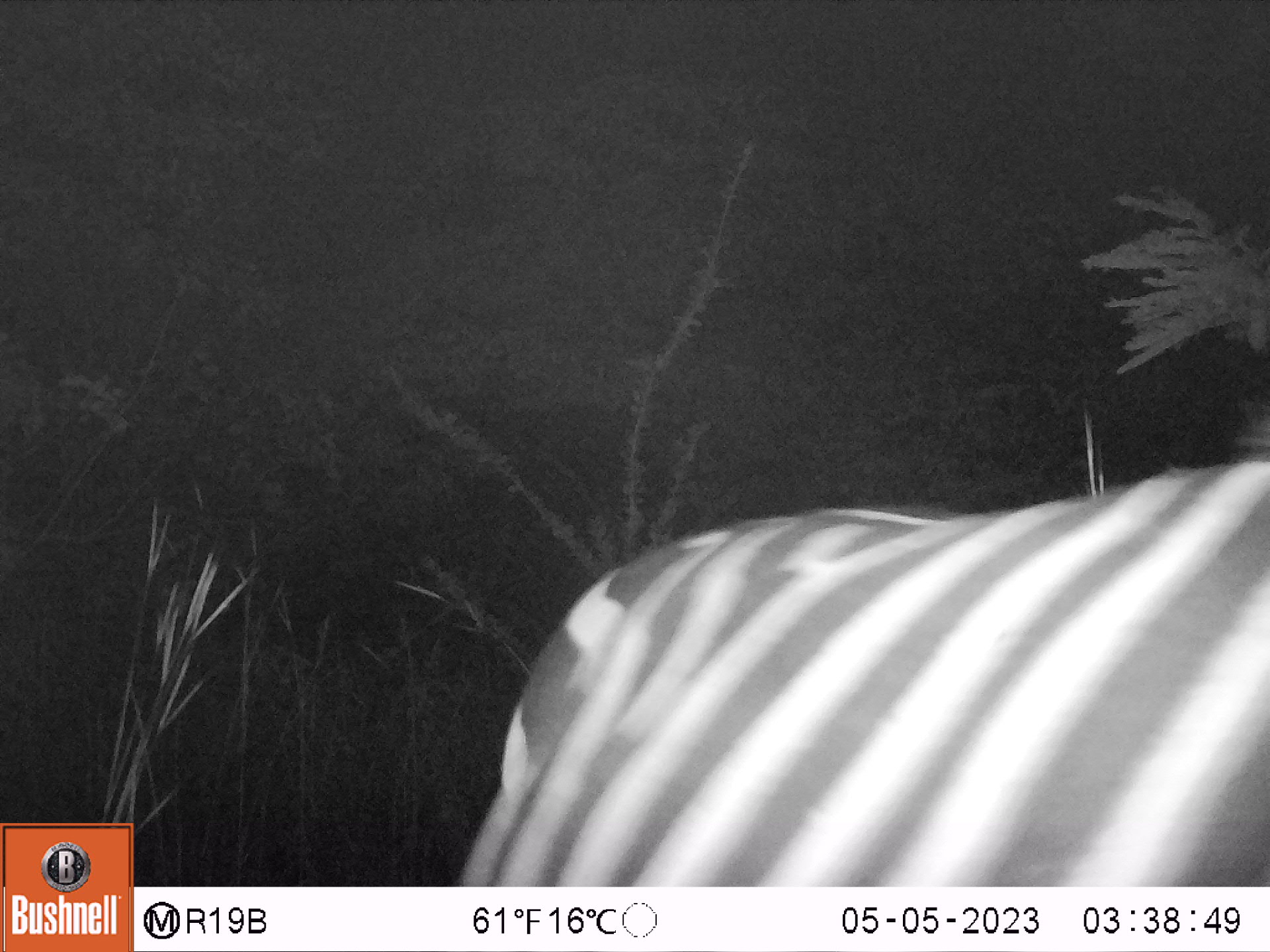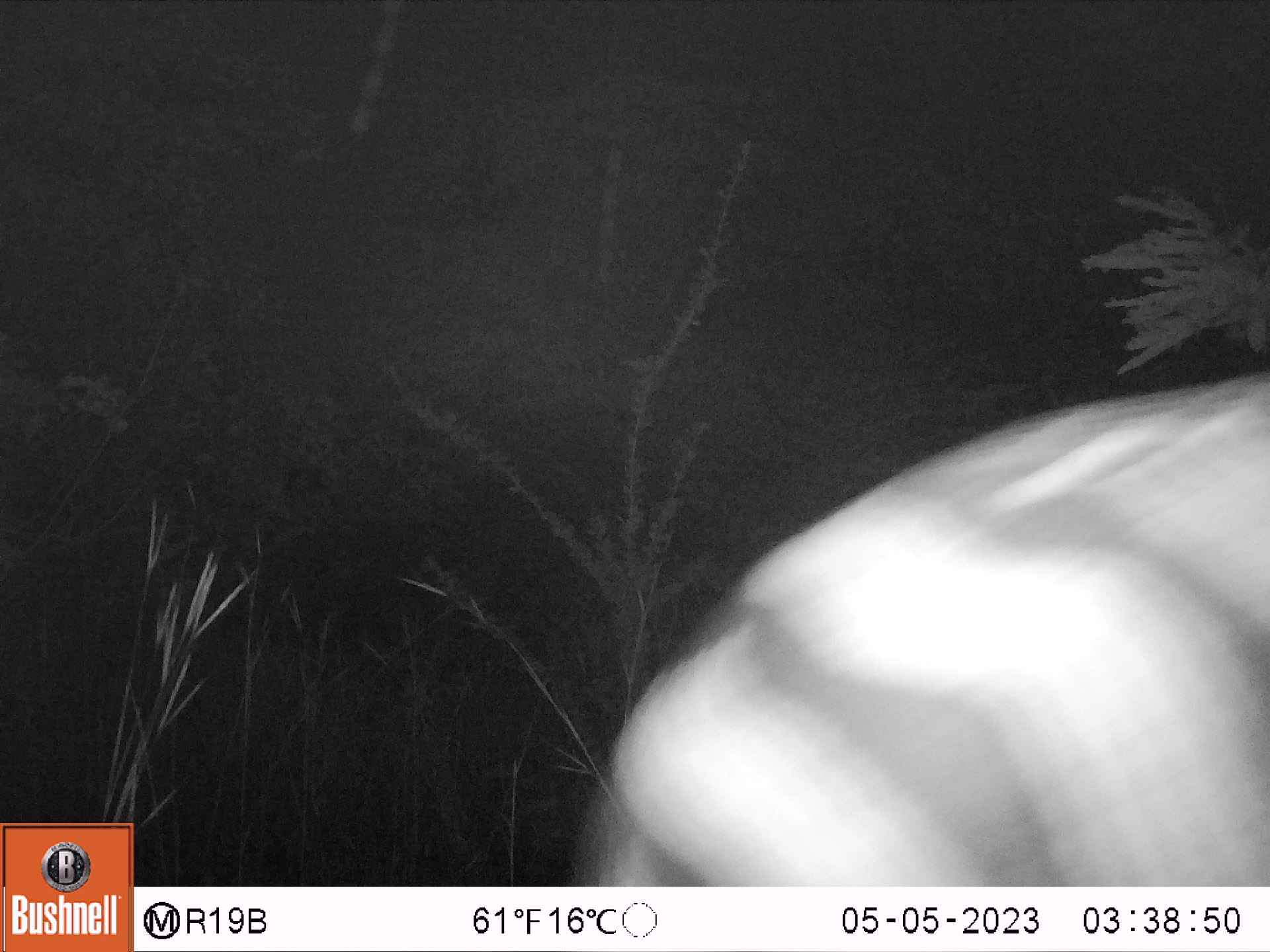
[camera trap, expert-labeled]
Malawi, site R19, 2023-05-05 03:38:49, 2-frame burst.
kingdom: Animalia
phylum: Chordata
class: Mammalia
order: Perissodactyla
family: Equidae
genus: Equus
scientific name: Equus quagga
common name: plains zebra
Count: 1.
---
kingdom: Animalia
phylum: Chordata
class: Mammalia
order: Artiodactyla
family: Bovidae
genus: Syncerus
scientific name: Syncerus caffer caffer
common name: cape buffalo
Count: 1.